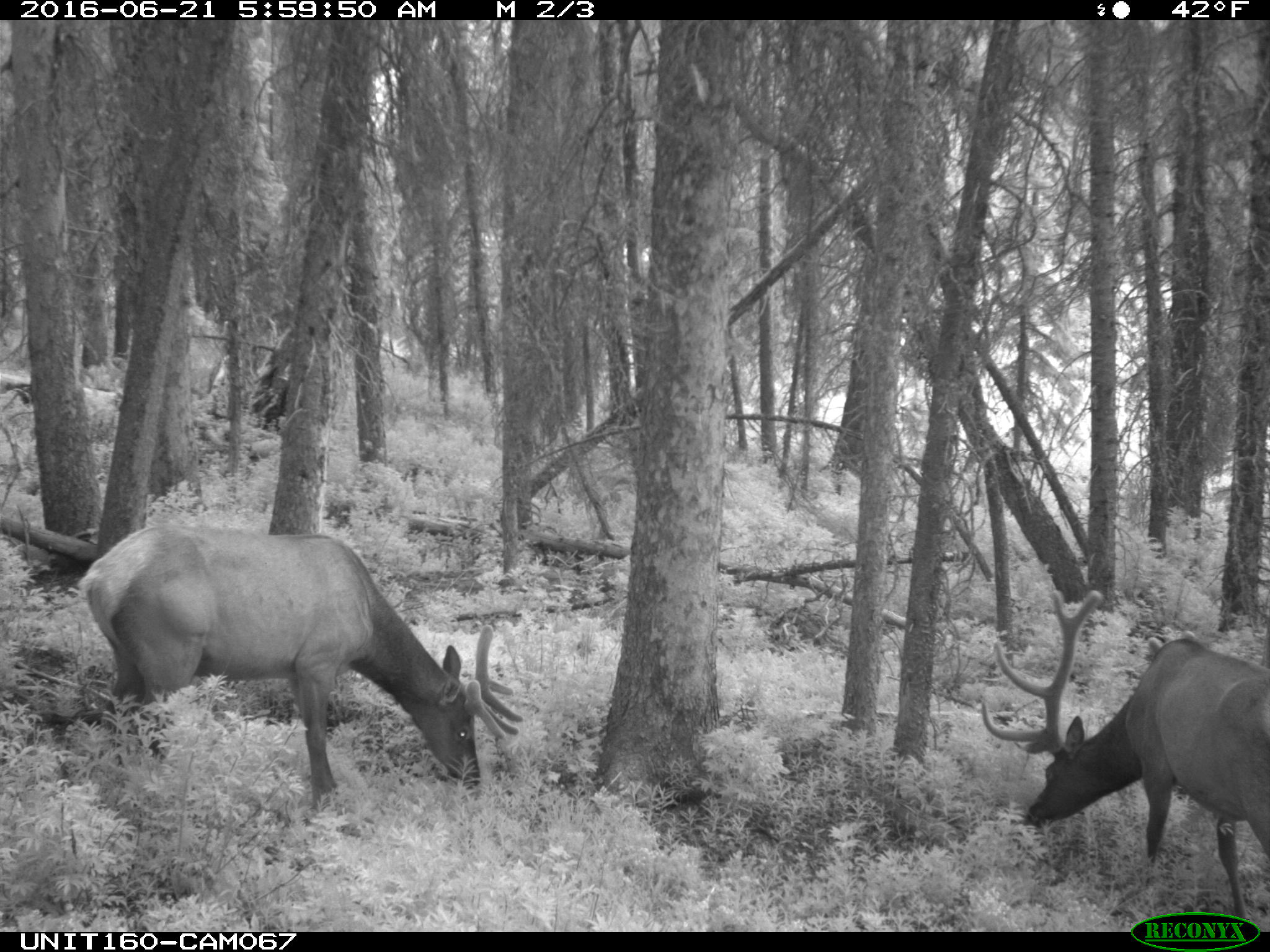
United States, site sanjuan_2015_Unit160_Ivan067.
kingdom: Animalia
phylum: Chordata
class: Mammalia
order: Artiodactyla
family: Cervidae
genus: Cervus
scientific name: Cervus elaphus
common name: red deer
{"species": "Cervus elaphus (red deer)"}